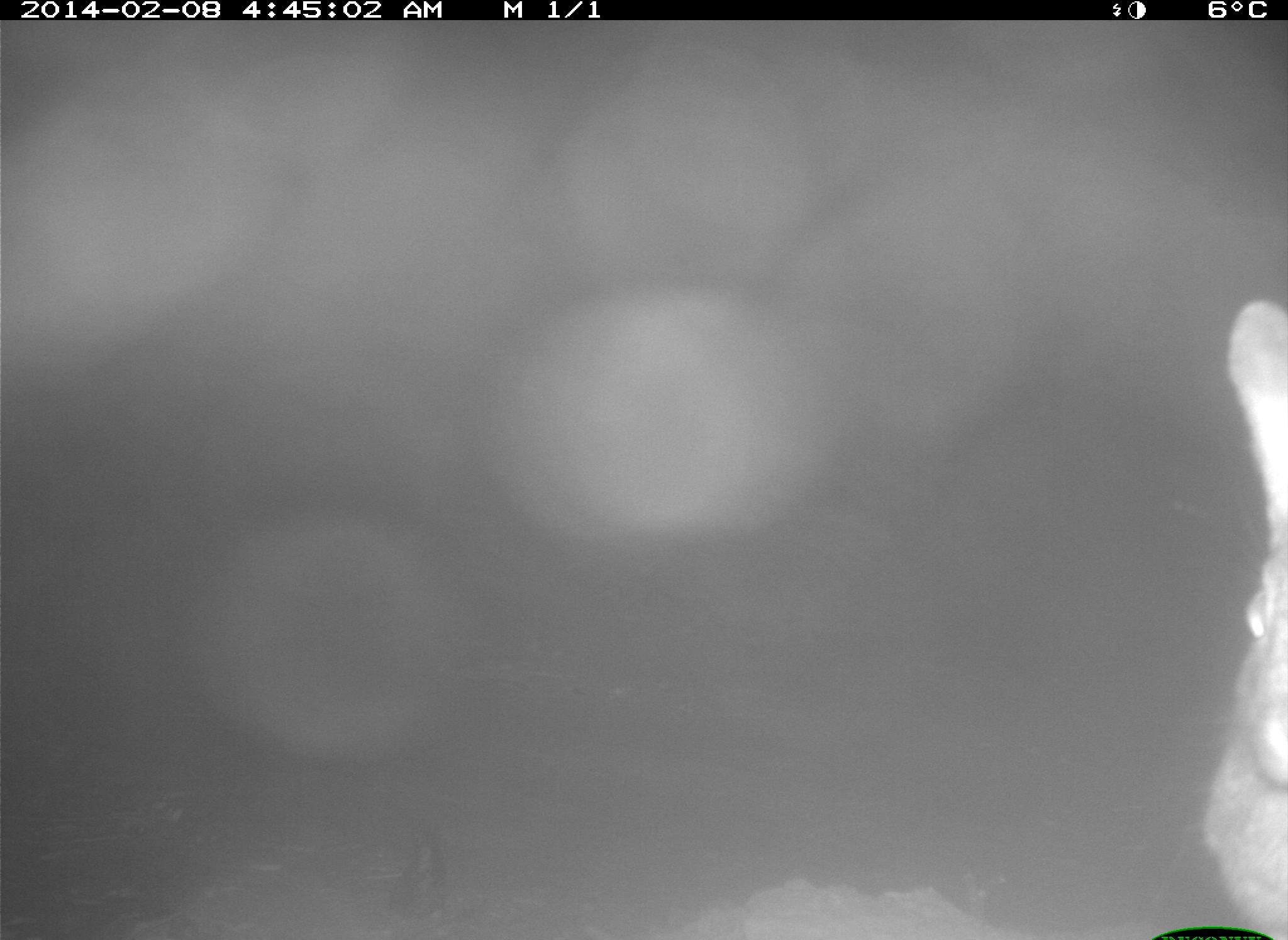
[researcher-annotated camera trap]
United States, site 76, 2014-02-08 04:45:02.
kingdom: Animalia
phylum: Chordata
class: Mammalia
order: Lagomorpha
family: Leporidae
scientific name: Leporidae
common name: rabbits and hares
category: rabbit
Rabbit (rabbits and hares) (Leporidae).